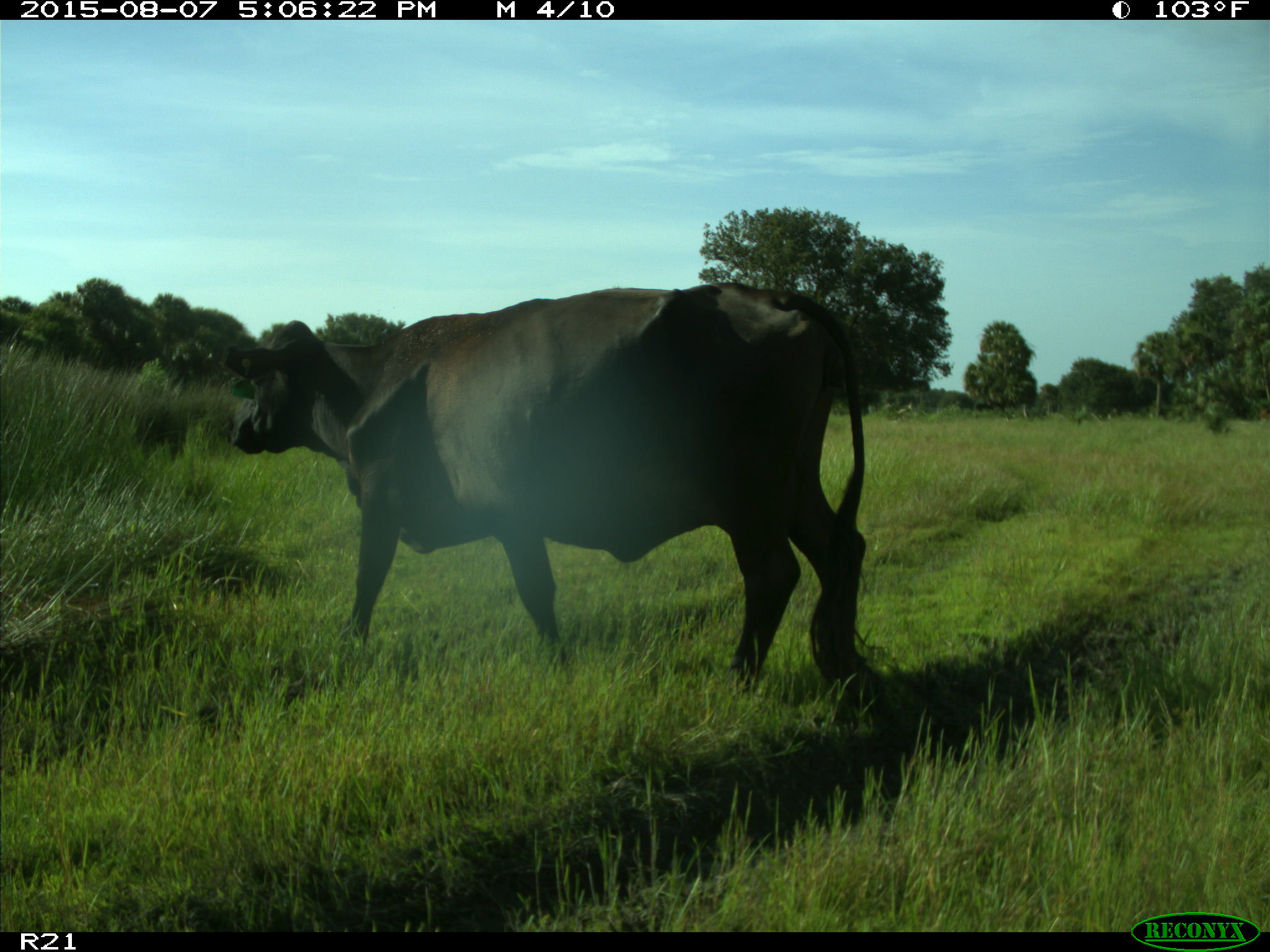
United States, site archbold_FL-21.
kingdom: Animalia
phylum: Chordata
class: Mammalia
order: Artiodactyla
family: Bovidae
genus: Bos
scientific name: Bos taurus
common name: domestic cow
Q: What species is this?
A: Bos taurus (domestic cow).